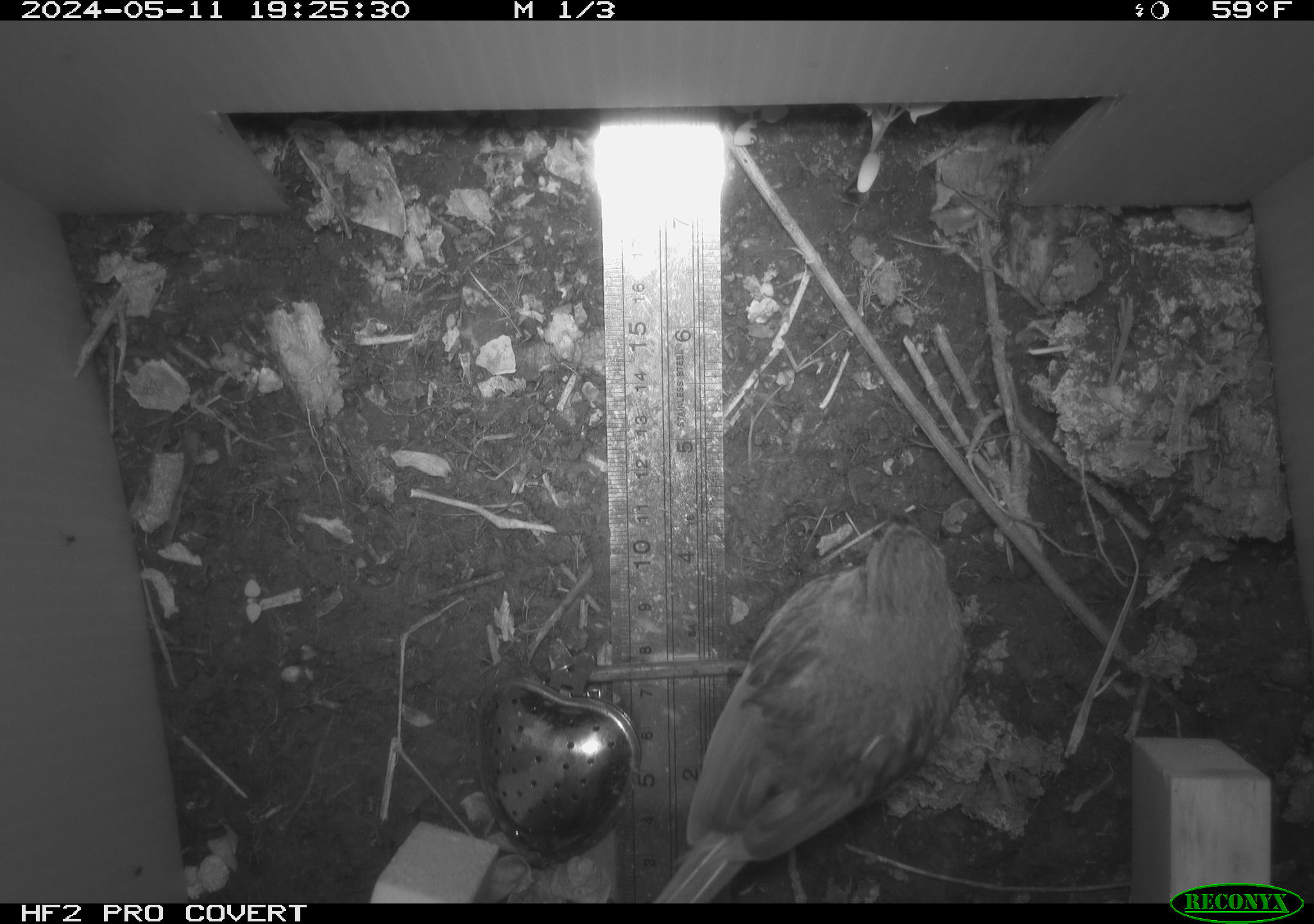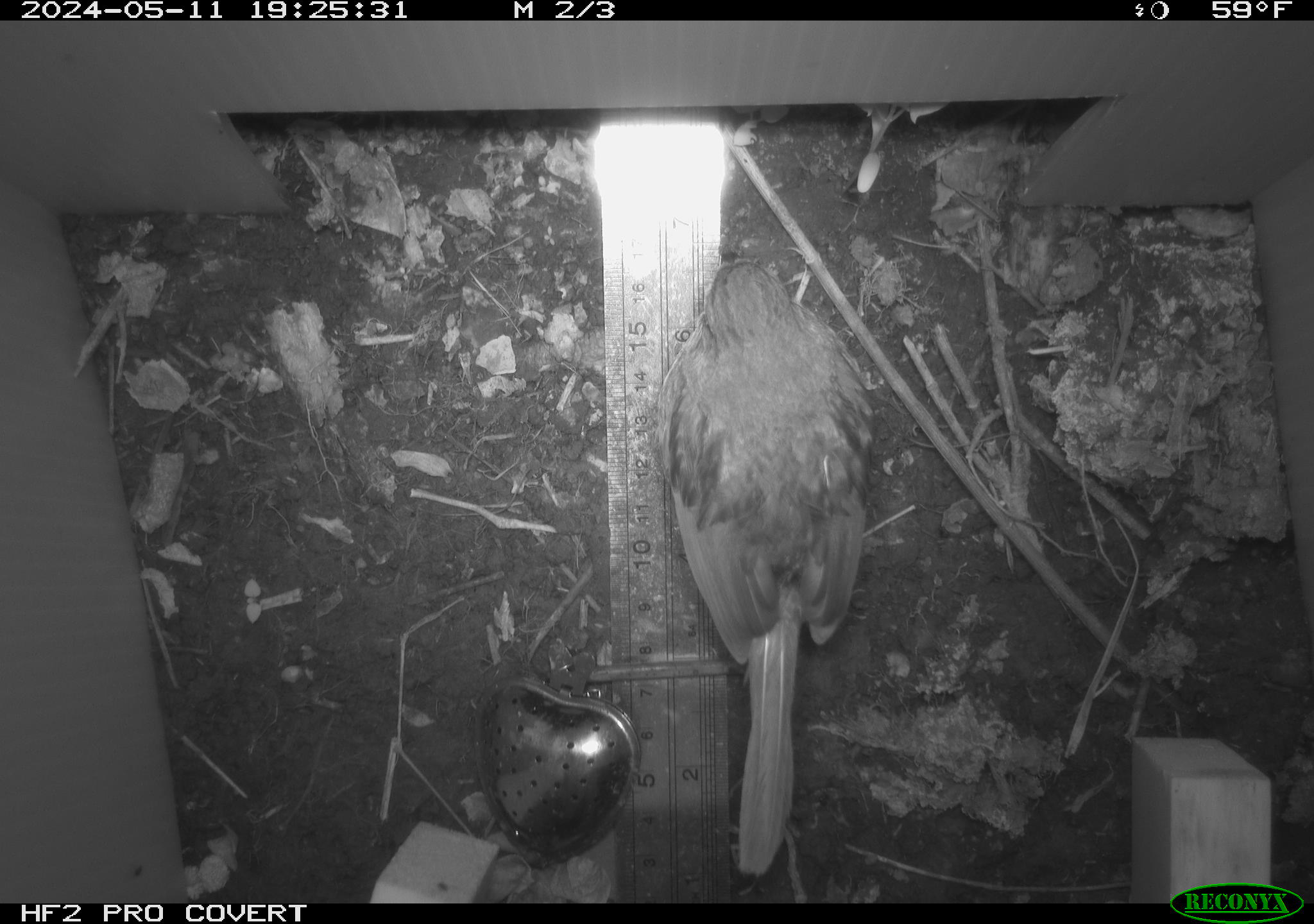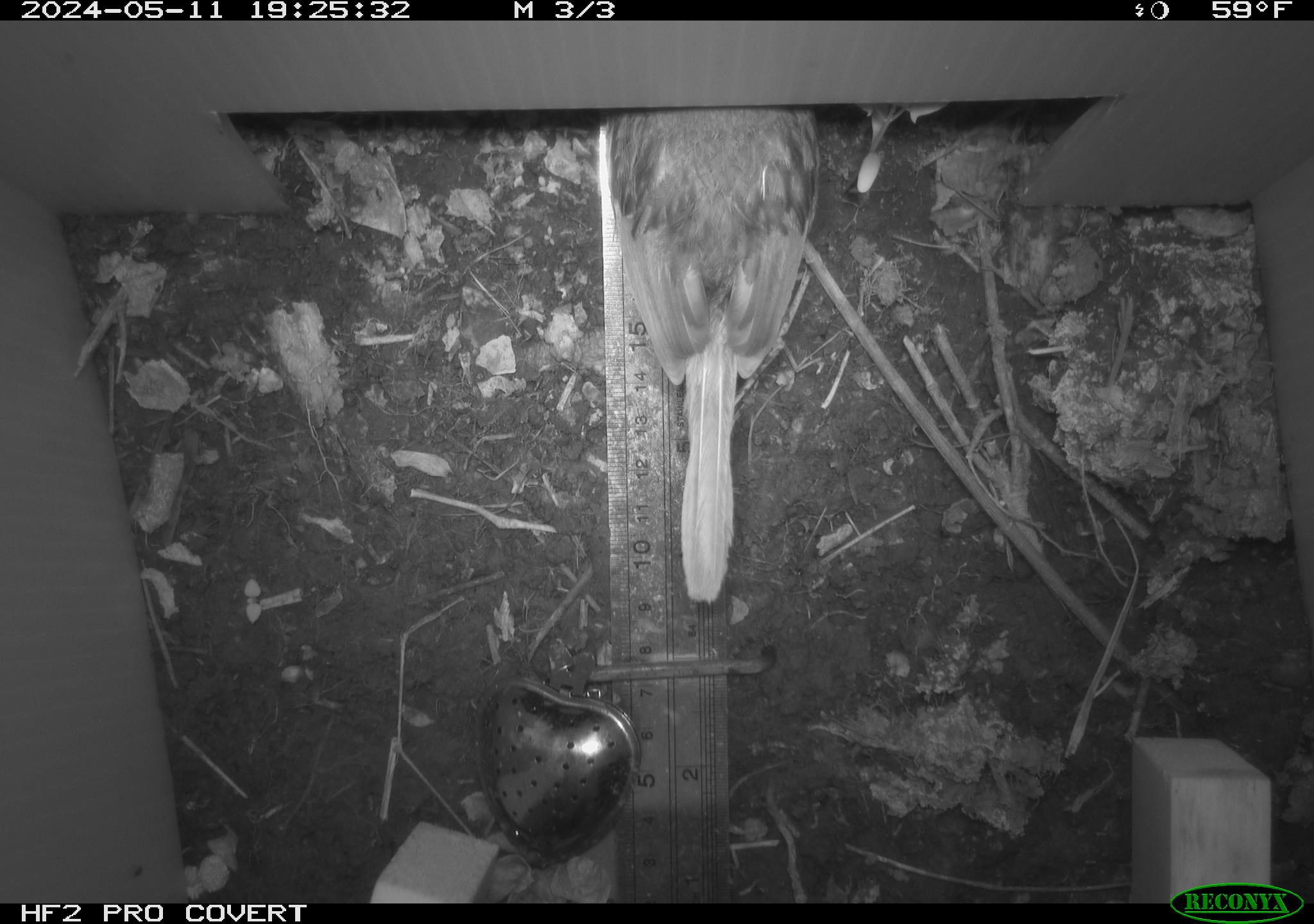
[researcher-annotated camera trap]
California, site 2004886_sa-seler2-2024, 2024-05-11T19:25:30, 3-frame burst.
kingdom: Animalia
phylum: Chordata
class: Aves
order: Passeriformes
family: Passerellidae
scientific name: Passerellidae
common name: new world sparrows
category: passerellidae family